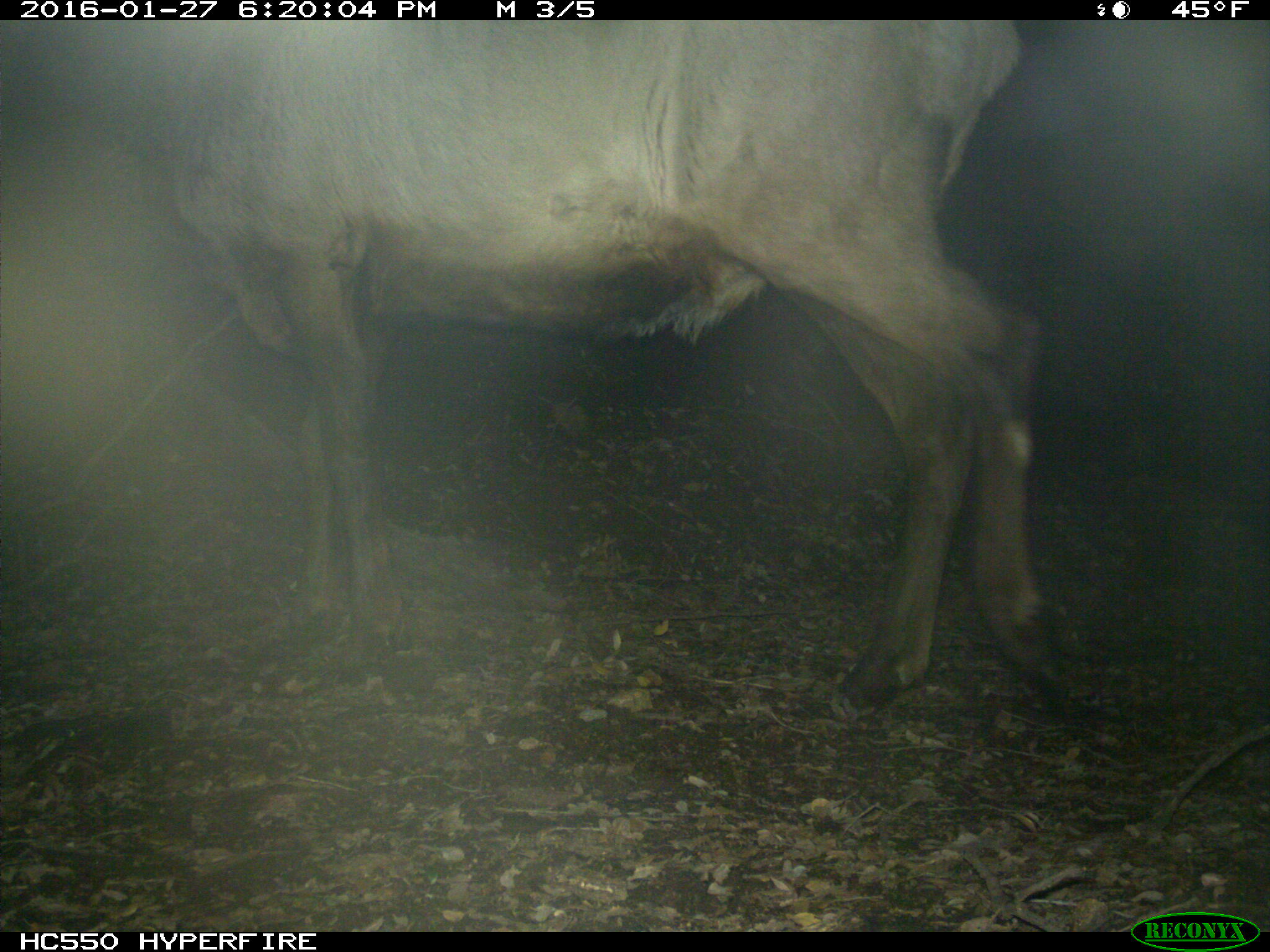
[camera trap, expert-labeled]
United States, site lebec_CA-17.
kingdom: Animalia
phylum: Chordata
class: Mammalia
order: Artiodactyla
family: Cervidae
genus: Cervus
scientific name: Cervus canadensis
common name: elk